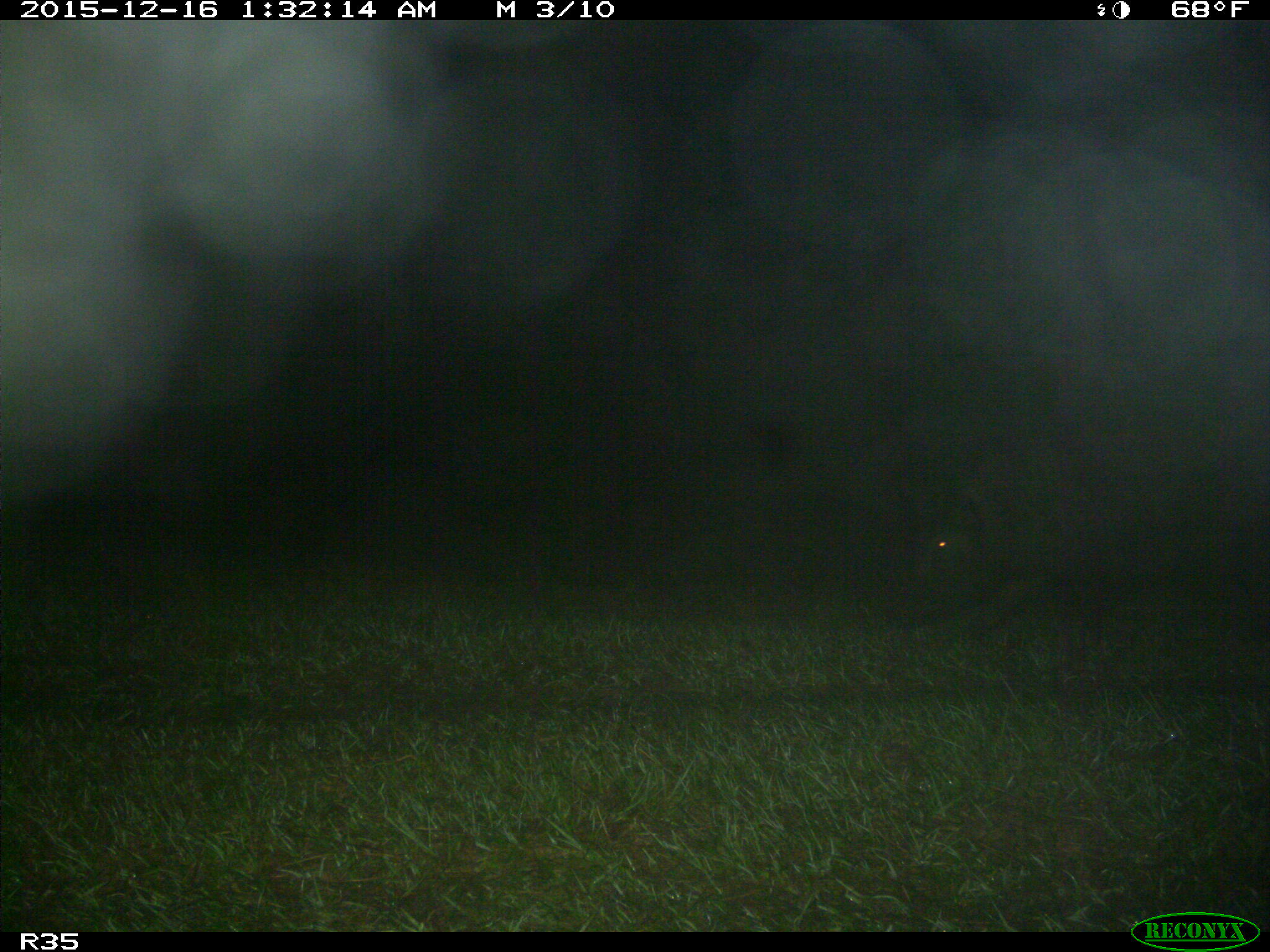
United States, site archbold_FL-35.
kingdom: Animalia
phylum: Chordata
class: Mammalia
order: Artiodactyla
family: Suidae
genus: Sus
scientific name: Sus scrofa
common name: wild boar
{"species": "Sus scrofa (wild boar)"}